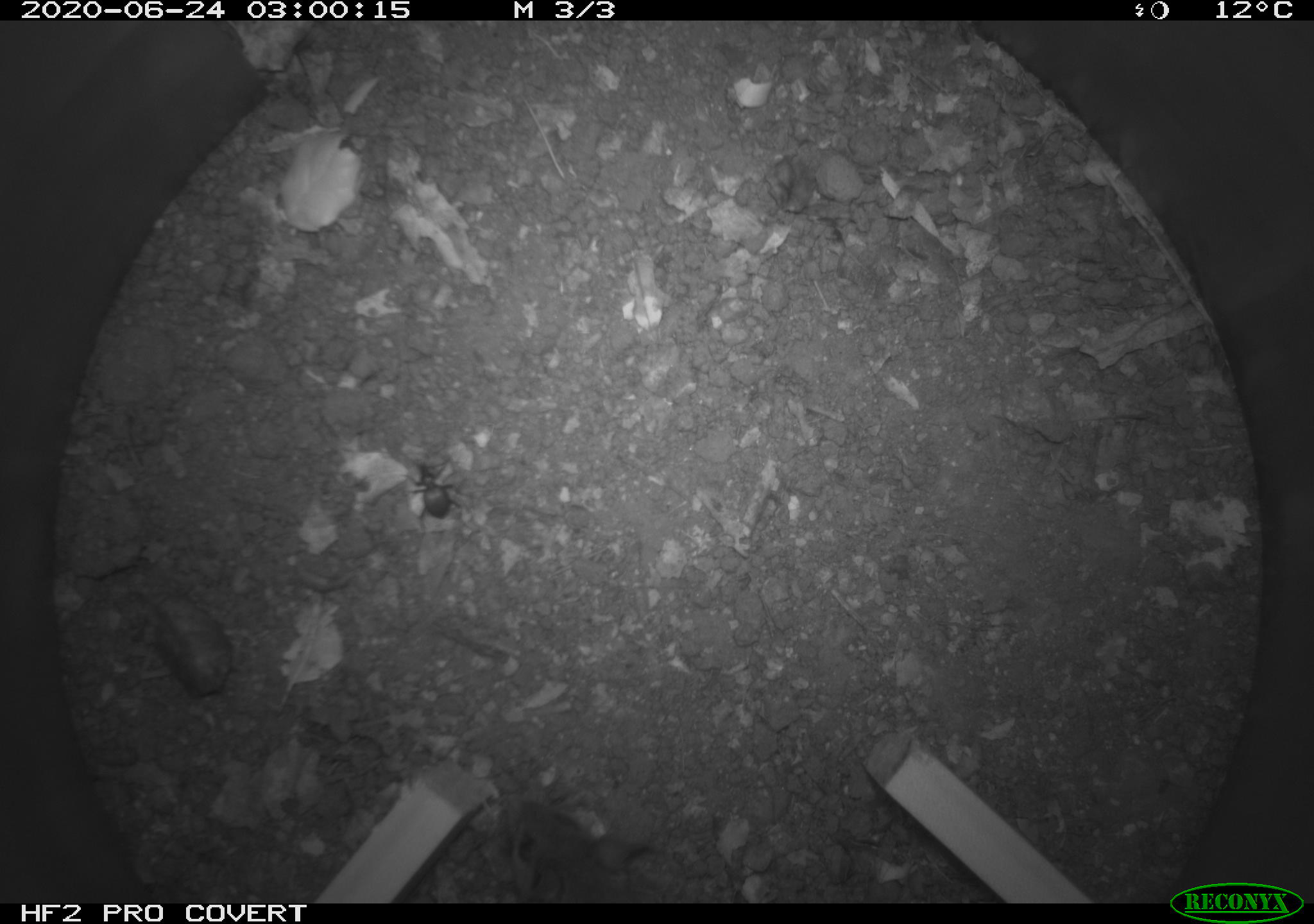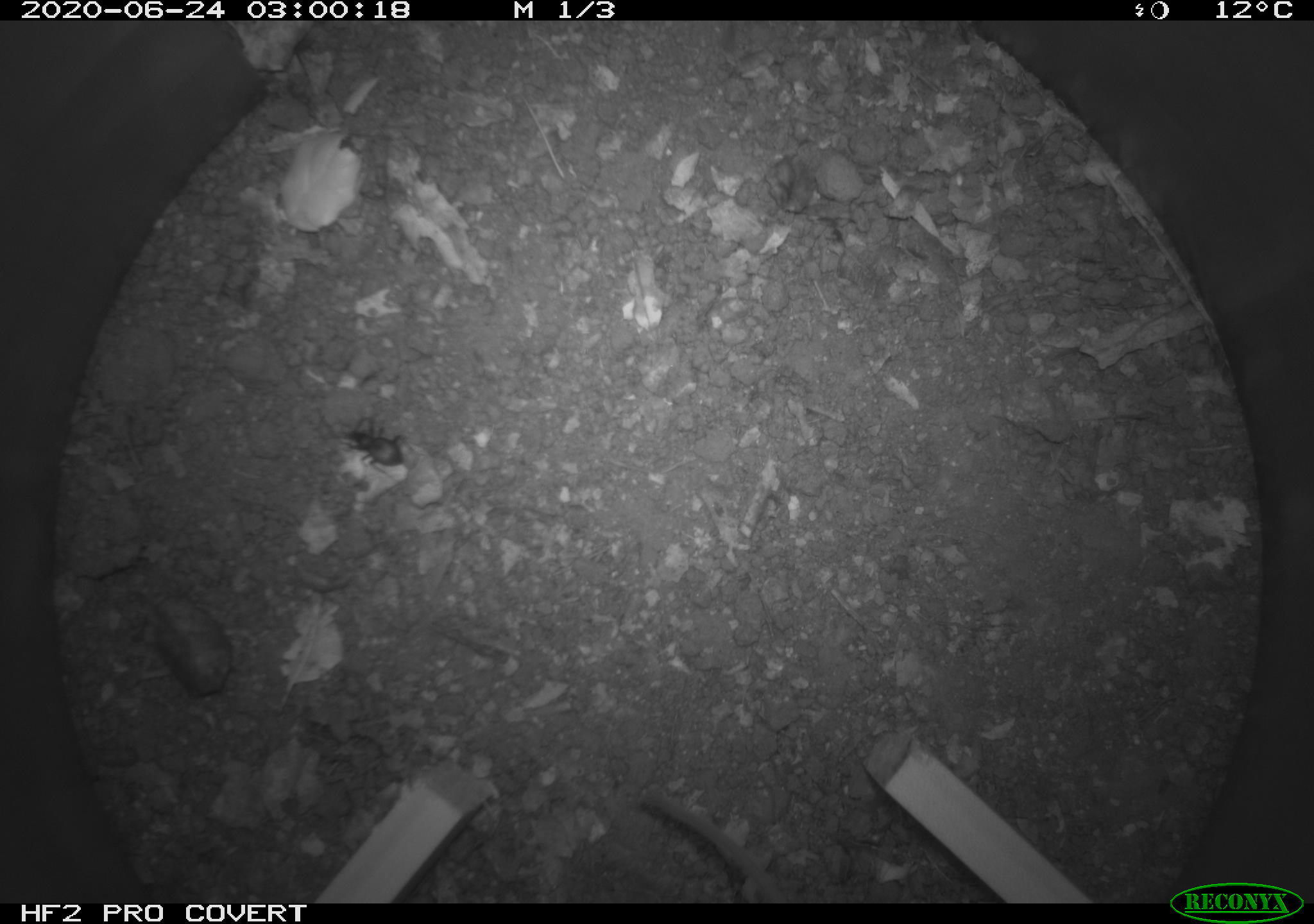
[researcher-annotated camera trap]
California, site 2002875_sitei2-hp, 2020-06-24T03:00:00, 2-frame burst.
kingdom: Animalia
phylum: Chordata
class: Mammalia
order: Rodentia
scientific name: Rodentia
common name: mouse species